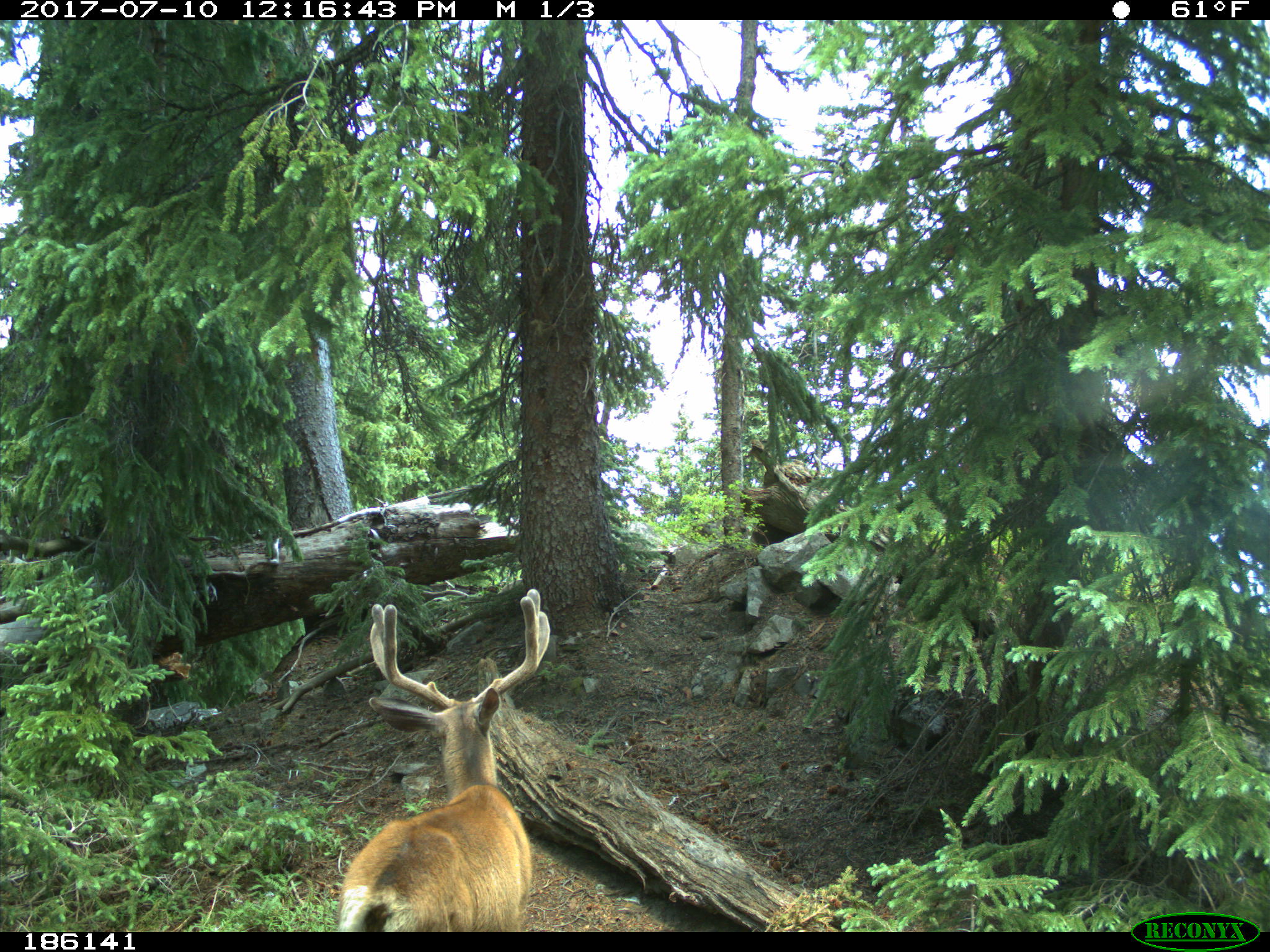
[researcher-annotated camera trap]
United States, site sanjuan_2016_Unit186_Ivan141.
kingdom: Animalia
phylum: Chordata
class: Mammalia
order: Artiodactyla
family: Cervidae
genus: Odocoileus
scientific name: Odocoileus hemionus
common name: mule deer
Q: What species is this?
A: Odocoileus hemionus (mule deer).